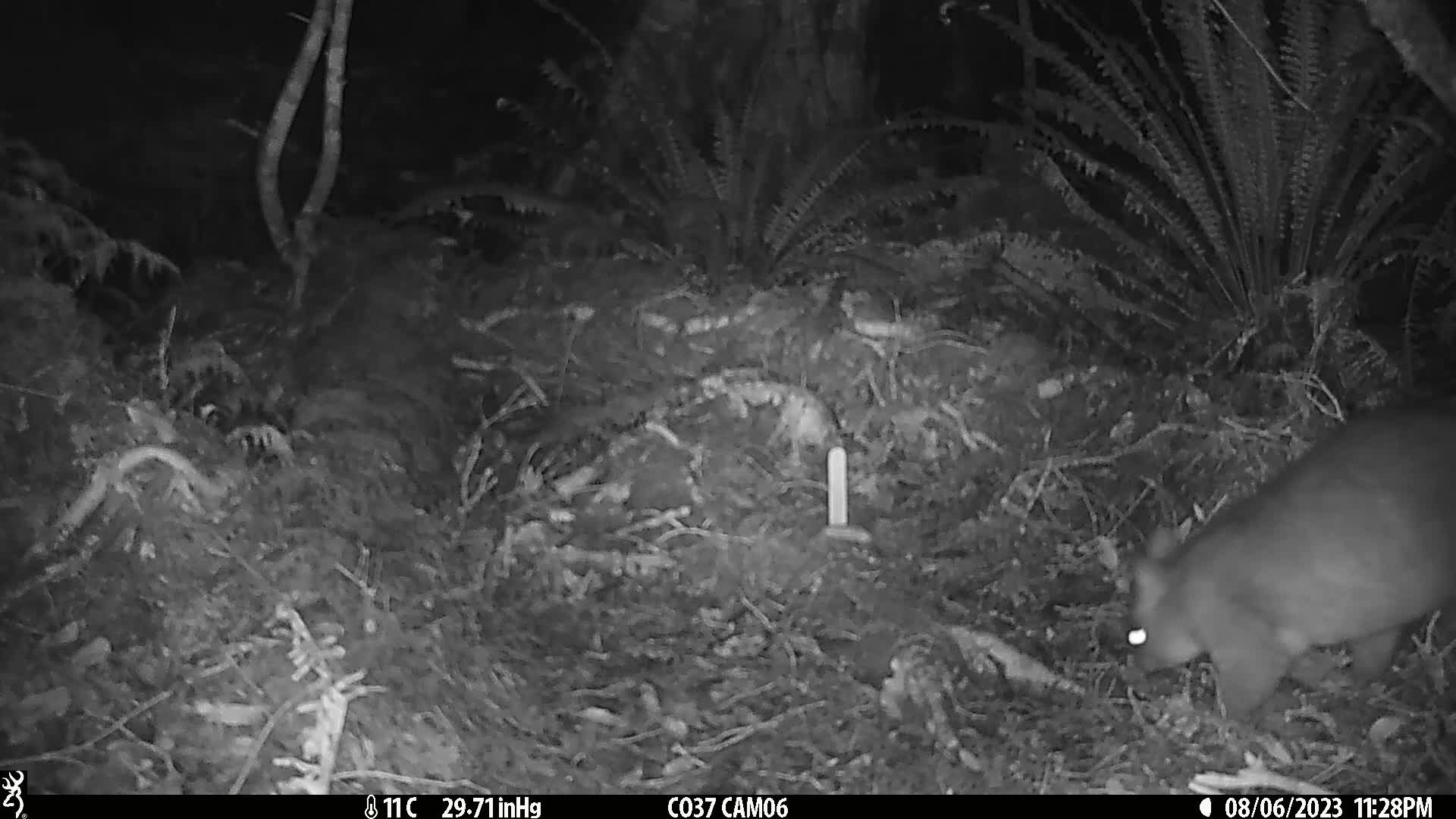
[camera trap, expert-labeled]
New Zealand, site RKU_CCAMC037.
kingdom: Animalia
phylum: Chordata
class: Mammalia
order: Diprotodontia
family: Phalangeridae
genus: Trichosurus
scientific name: Trichosurus vulpecula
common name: common brushtail possum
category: possum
Possum (common brushtail possum) (Trichosurus vulpecula).